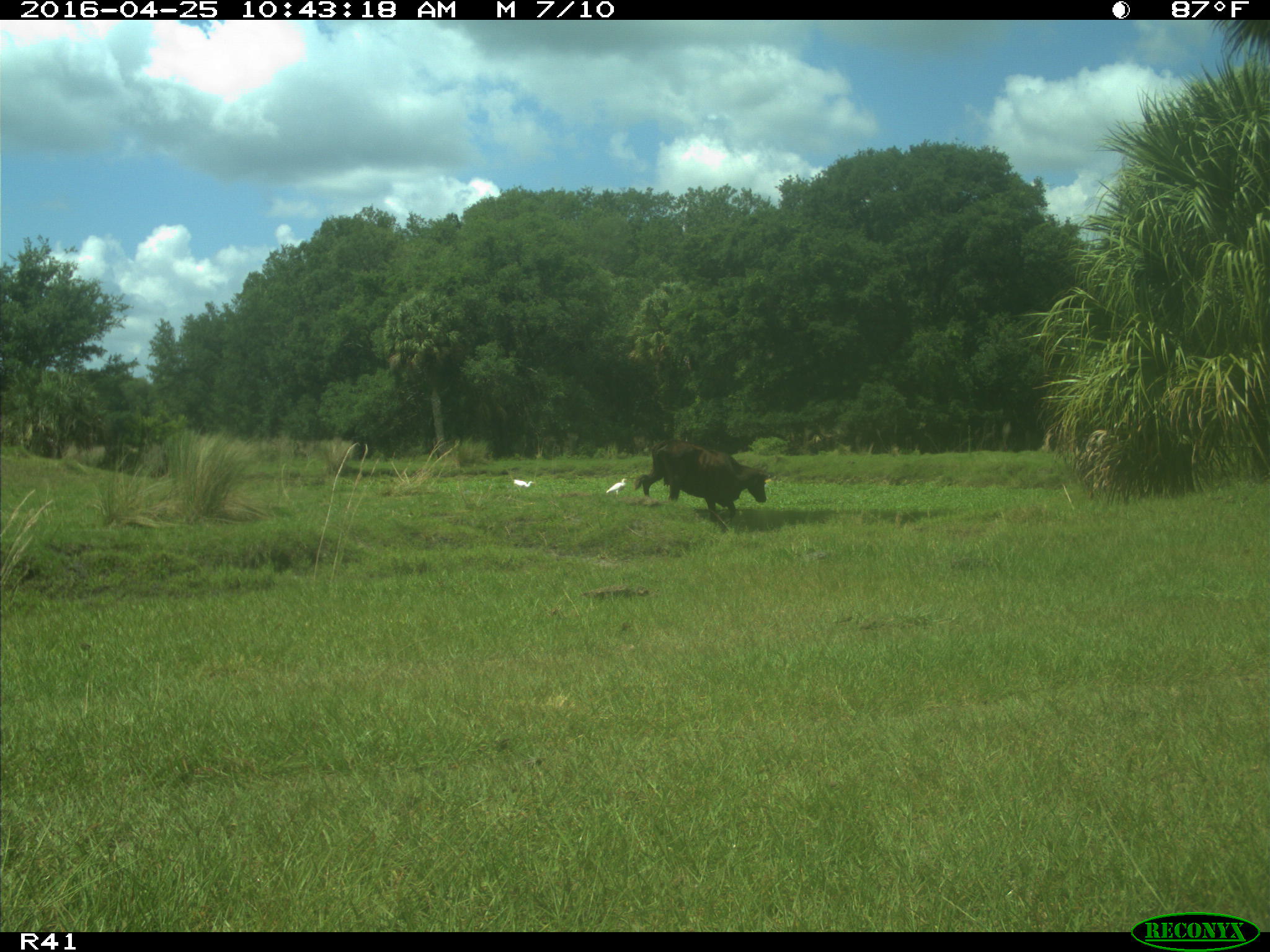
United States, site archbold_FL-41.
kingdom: Animalia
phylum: Chordata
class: Mammalia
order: Artiodactyla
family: Bovidae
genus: Bos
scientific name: Bos taurus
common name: domestic cow